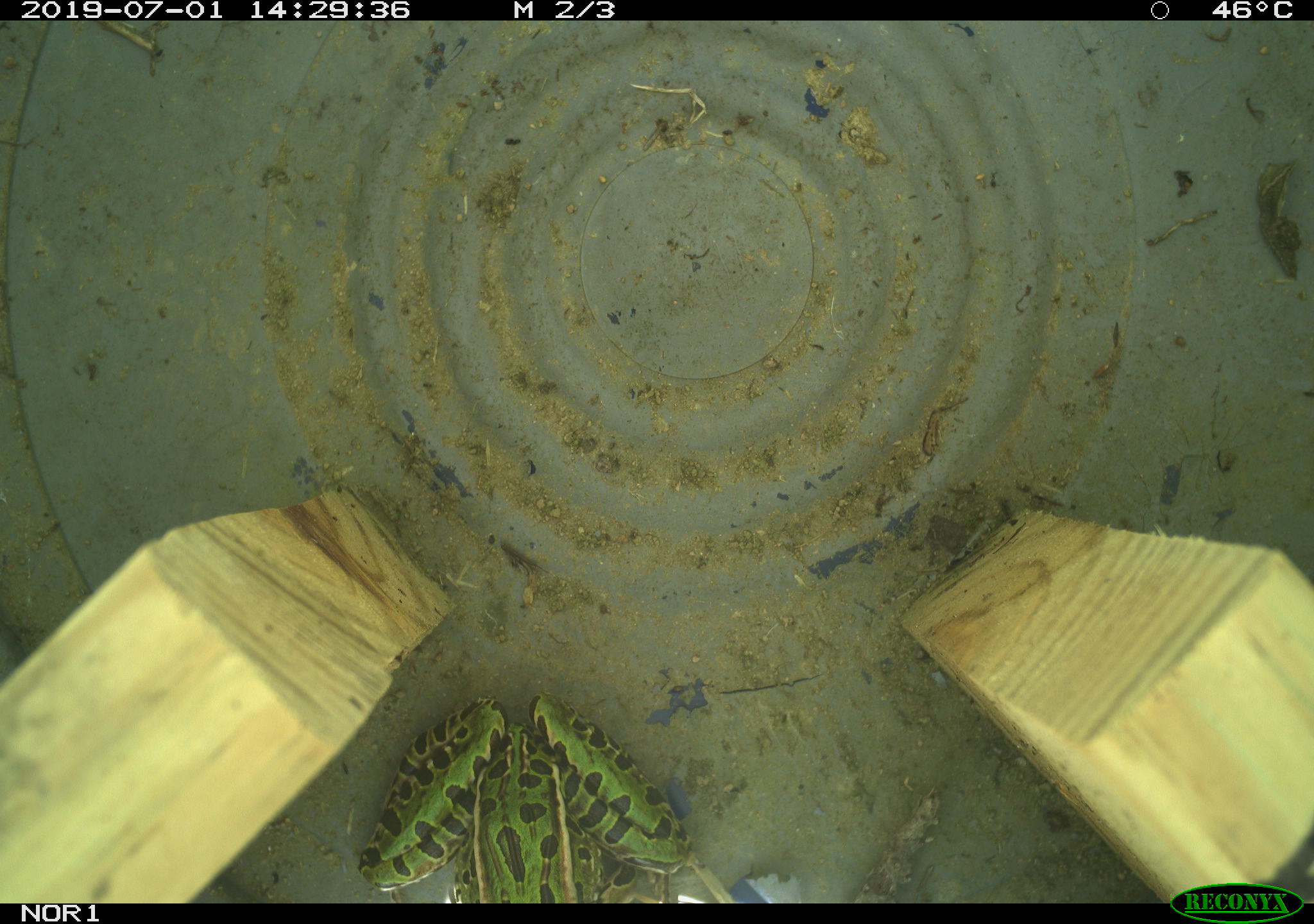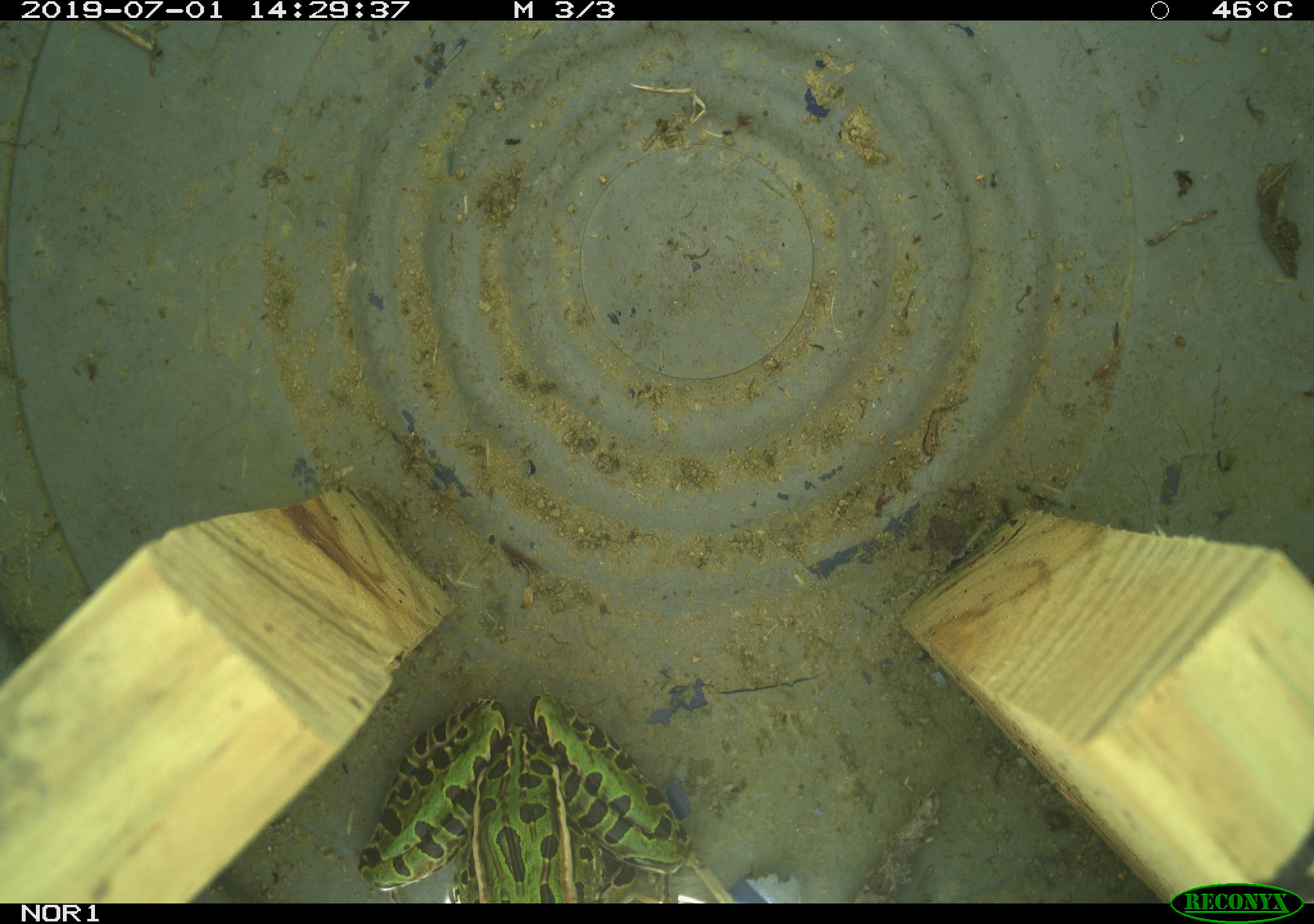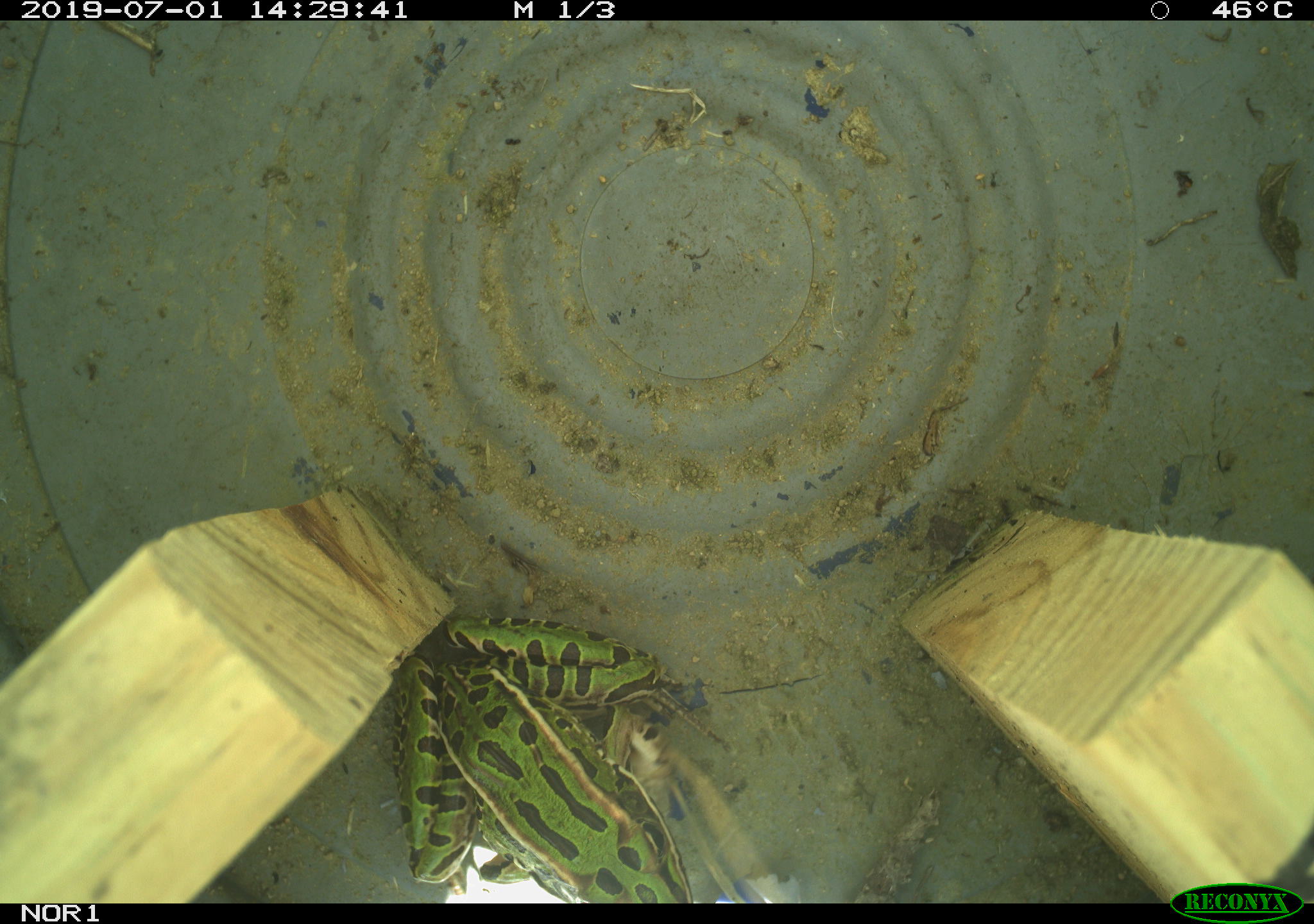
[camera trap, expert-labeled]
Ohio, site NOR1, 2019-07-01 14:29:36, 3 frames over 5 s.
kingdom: Animalia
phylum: Chordata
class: Amphibia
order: Anura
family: Ranidae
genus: Lithobates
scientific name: Lithobates pipiens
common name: northern leopard frog